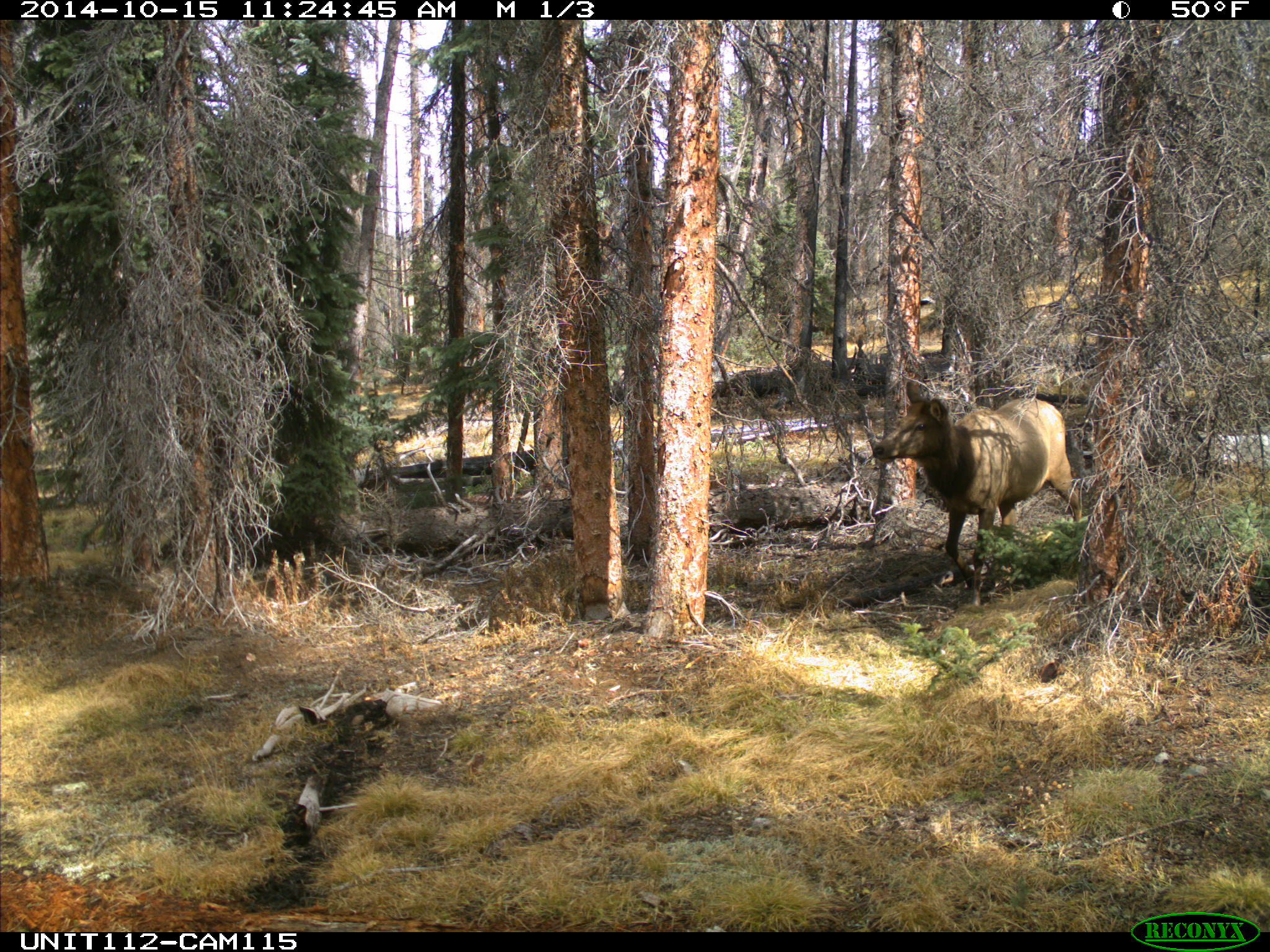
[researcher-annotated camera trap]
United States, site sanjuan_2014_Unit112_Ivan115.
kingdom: Animalia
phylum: Chordata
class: Mammalia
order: Artiodactyla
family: Cervidae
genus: Cervus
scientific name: Cervus elaphus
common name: red deer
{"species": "Cervus elaphus (red deer)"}